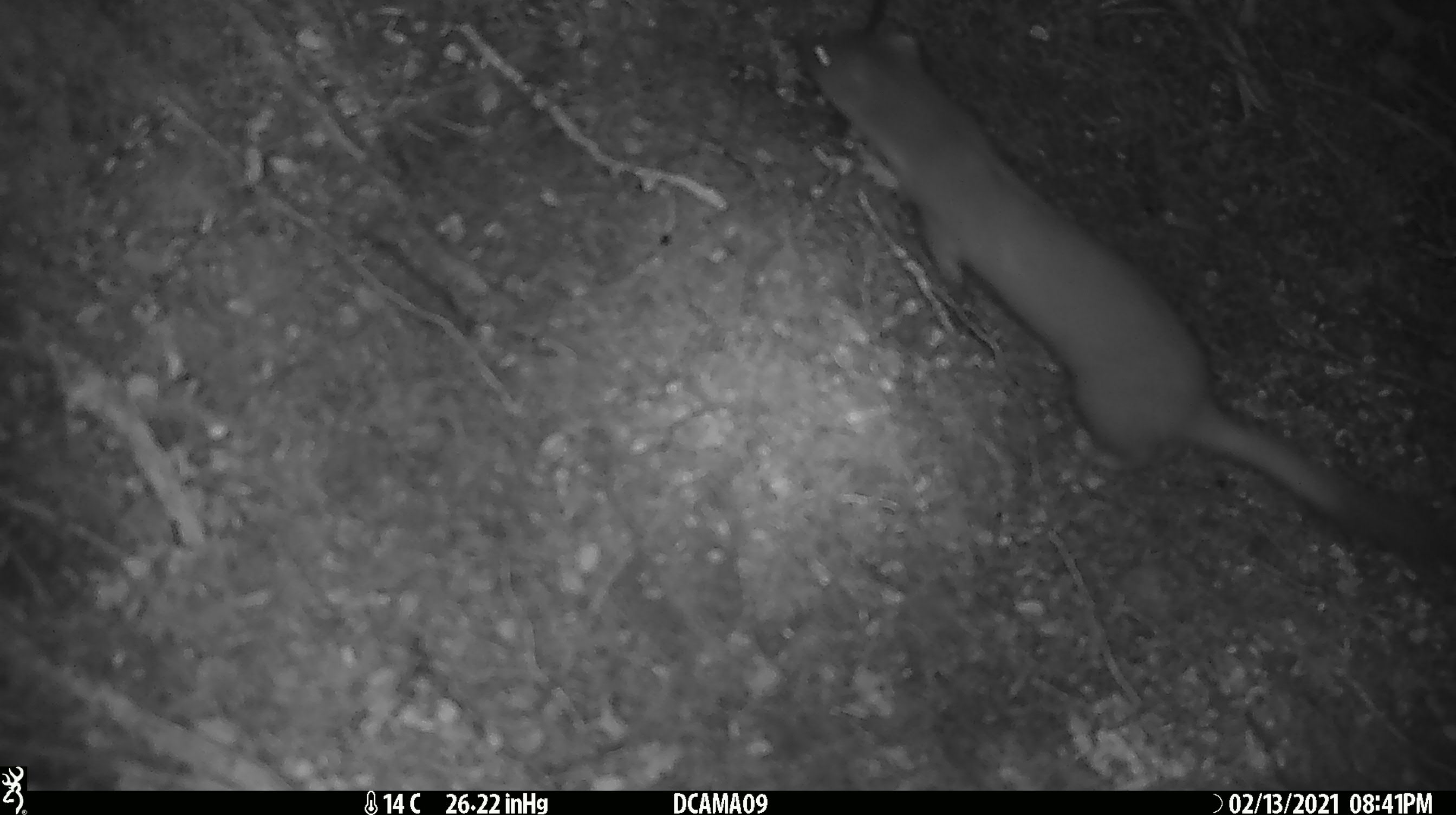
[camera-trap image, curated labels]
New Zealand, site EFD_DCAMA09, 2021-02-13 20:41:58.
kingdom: Animalia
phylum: Chordata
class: Mammalia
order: Carnivora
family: Mustelidae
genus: Mustela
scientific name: Mustela erminea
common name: stoat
Stoat (Mustela erminea).